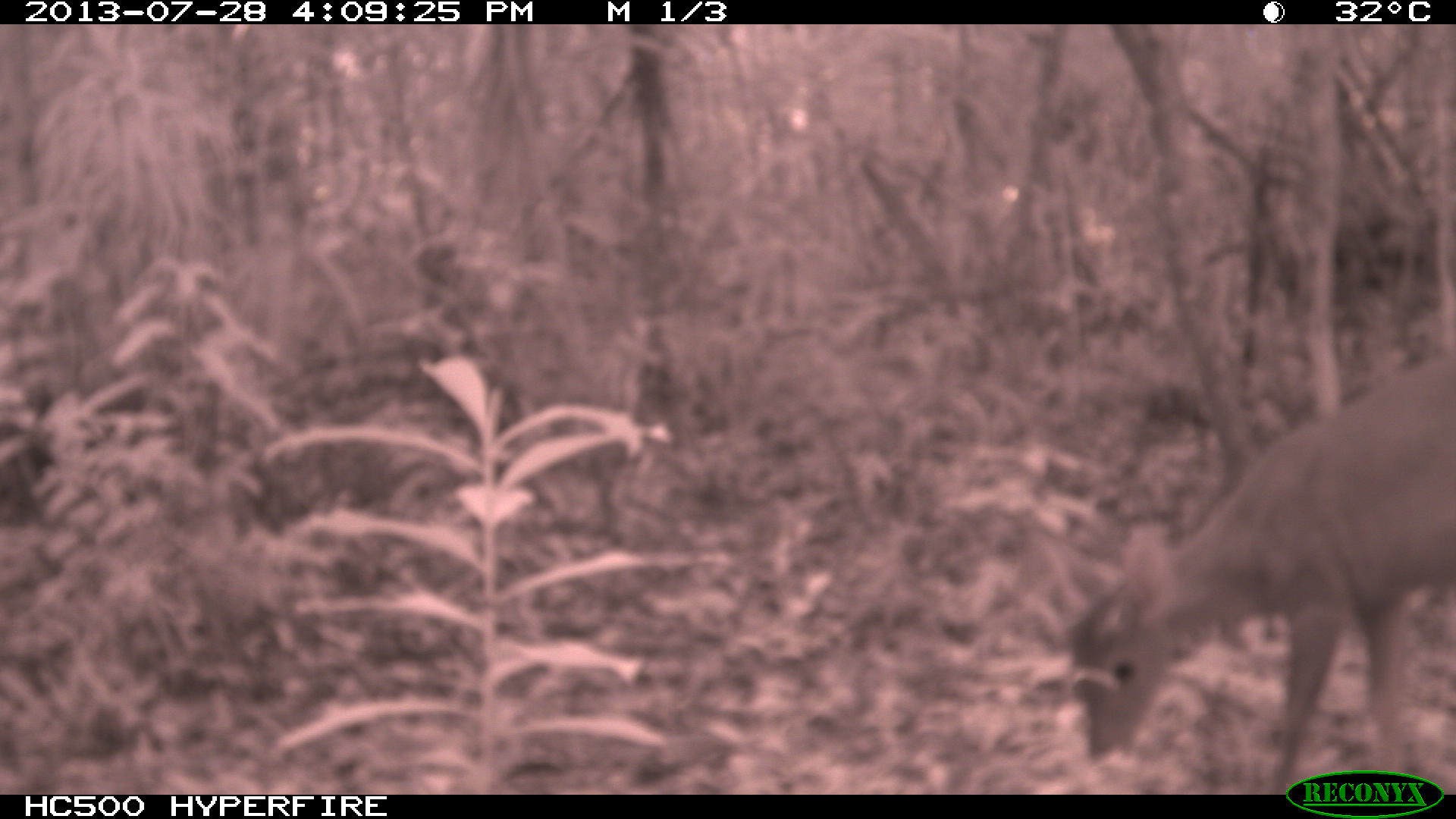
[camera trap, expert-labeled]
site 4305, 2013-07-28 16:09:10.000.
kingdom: Animalia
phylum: Chordata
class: Mammalia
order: Artiodactyla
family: Cervidae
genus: Mazama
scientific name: Mazama temama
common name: central american red brocket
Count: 1.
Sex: male.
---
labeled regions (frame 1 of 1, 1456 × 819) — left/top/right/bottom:
mazama temama: 1067/348/1455/794